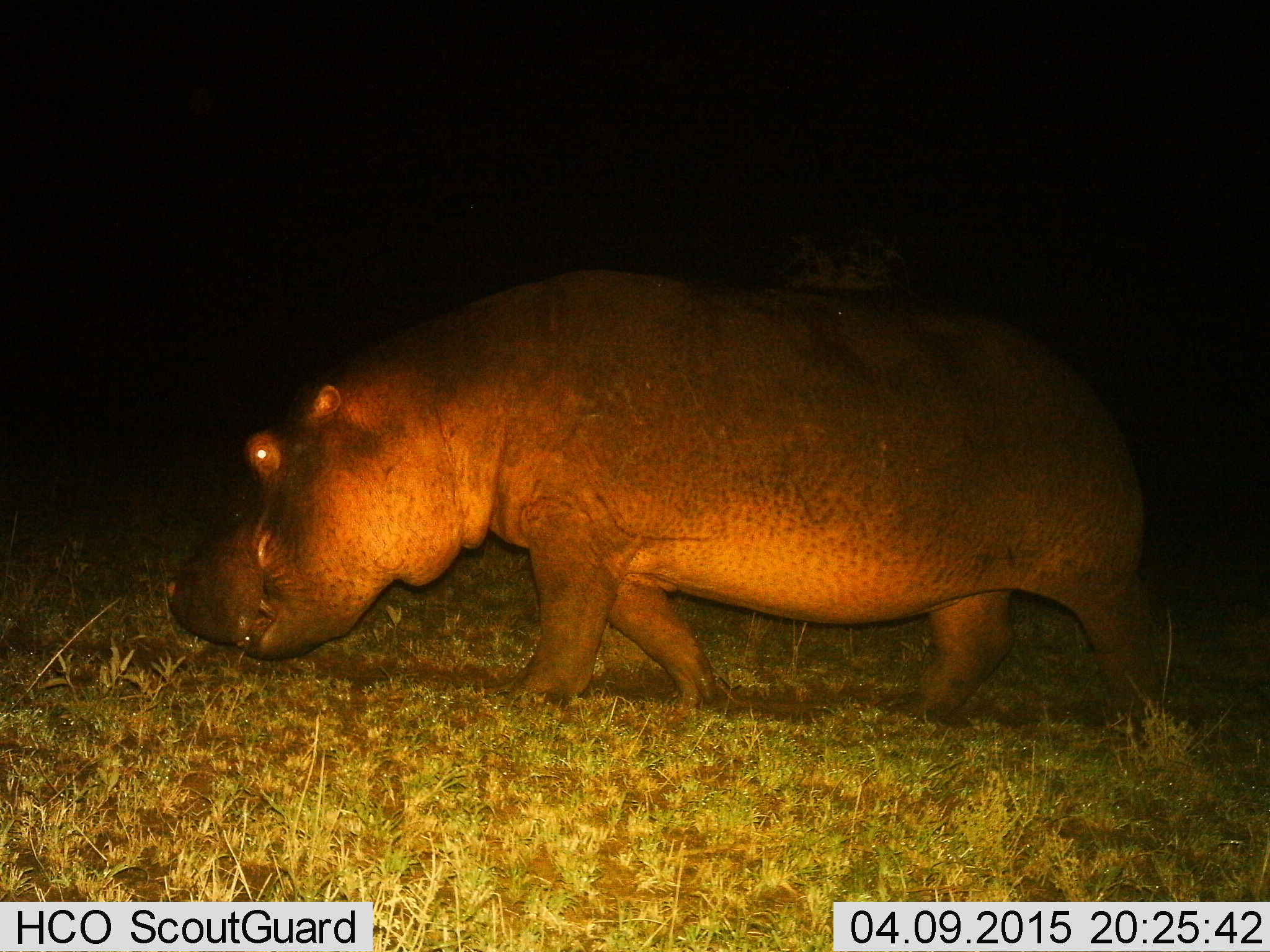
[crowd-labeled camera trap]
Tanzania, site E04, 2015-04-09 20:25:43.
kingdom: Animalia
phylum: Chordata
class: Mammalia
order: Artiodactyla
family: Hippopotamidae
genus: Hippopotamus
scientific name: Hippopotamus amphibius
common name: hippopotamus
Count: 1.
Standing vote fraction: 10%.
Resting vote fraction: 0%.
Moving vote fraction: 70%.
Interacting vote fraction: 0%.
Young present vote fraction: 0%.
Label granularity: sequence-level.